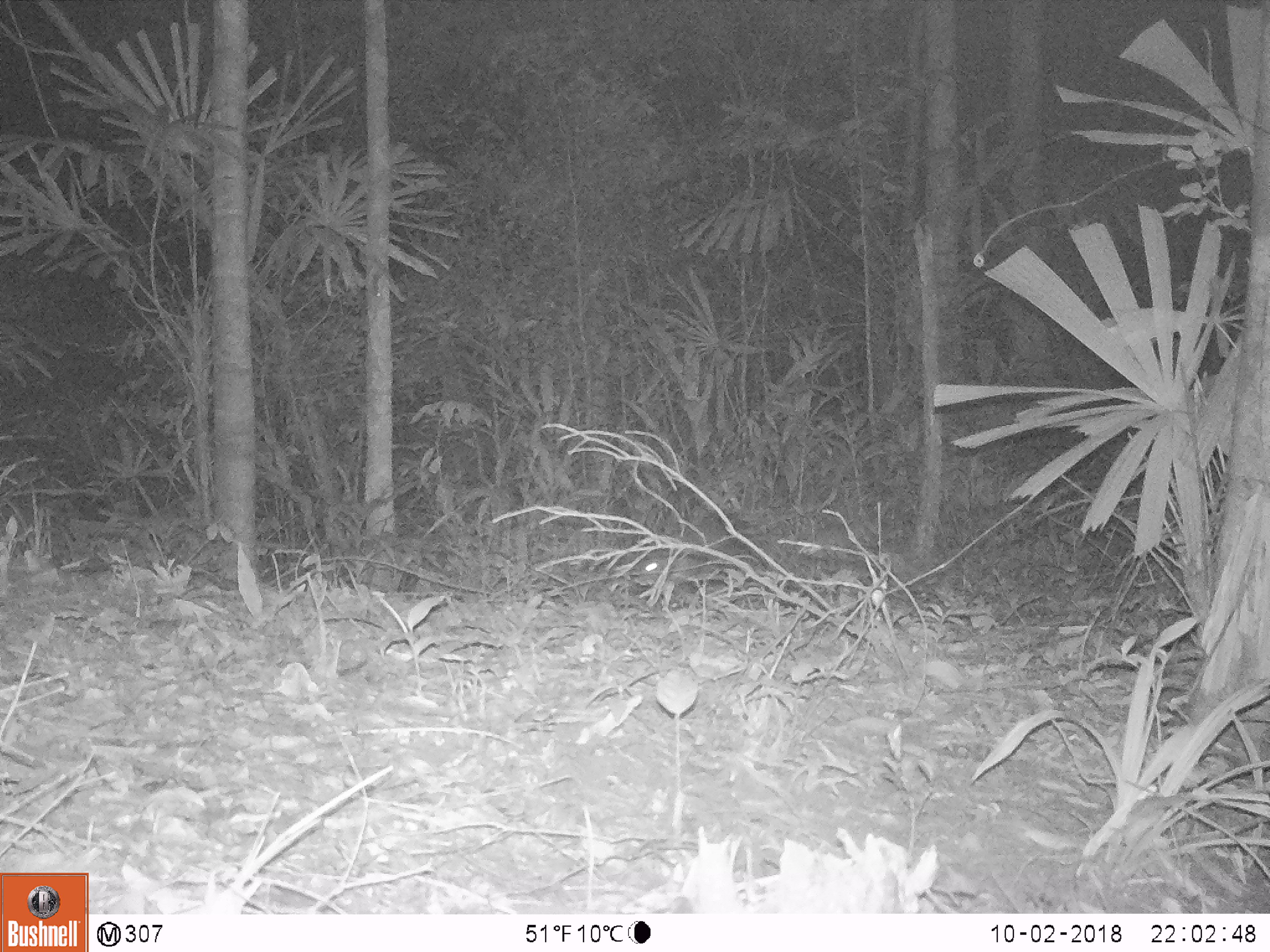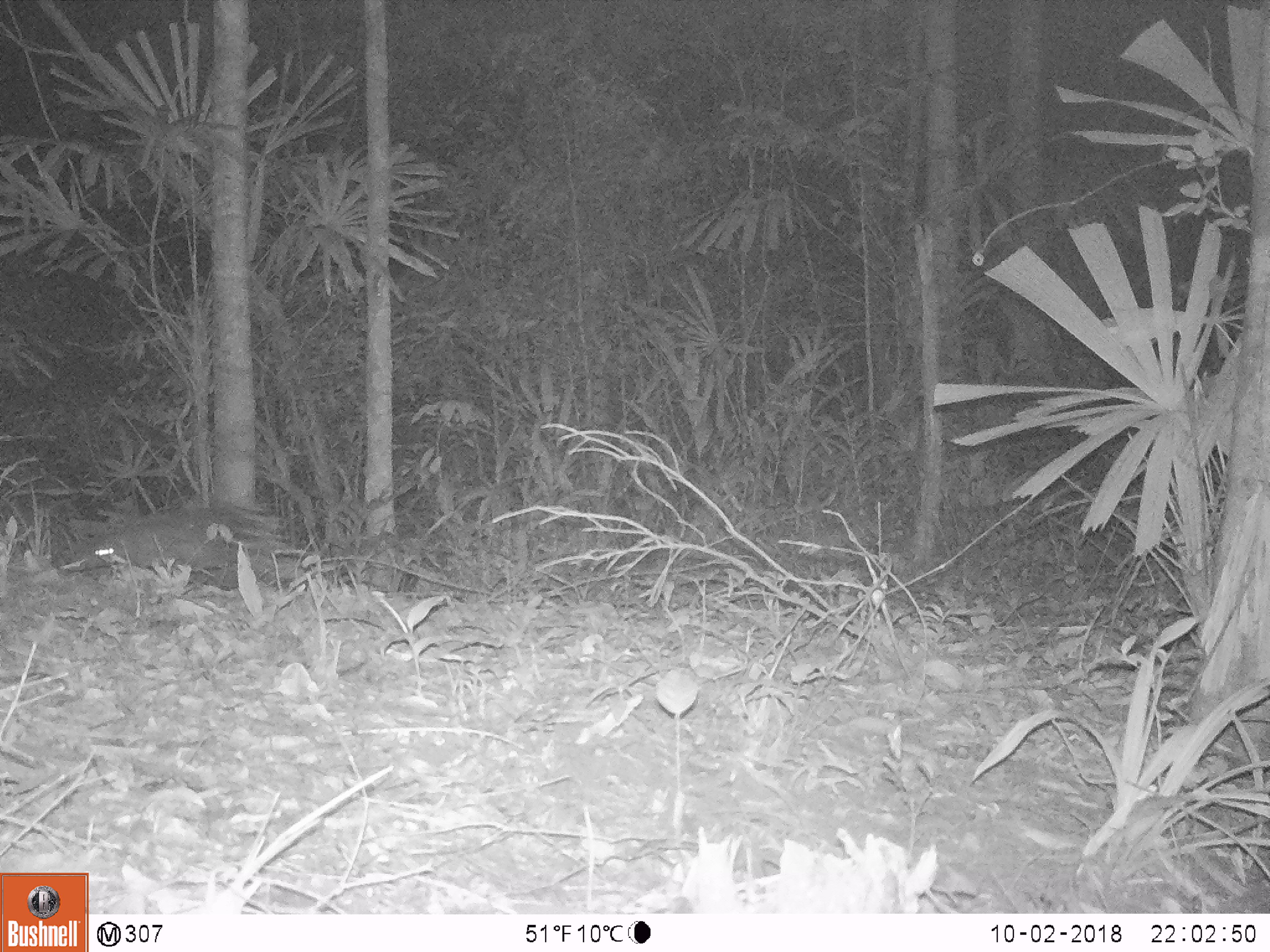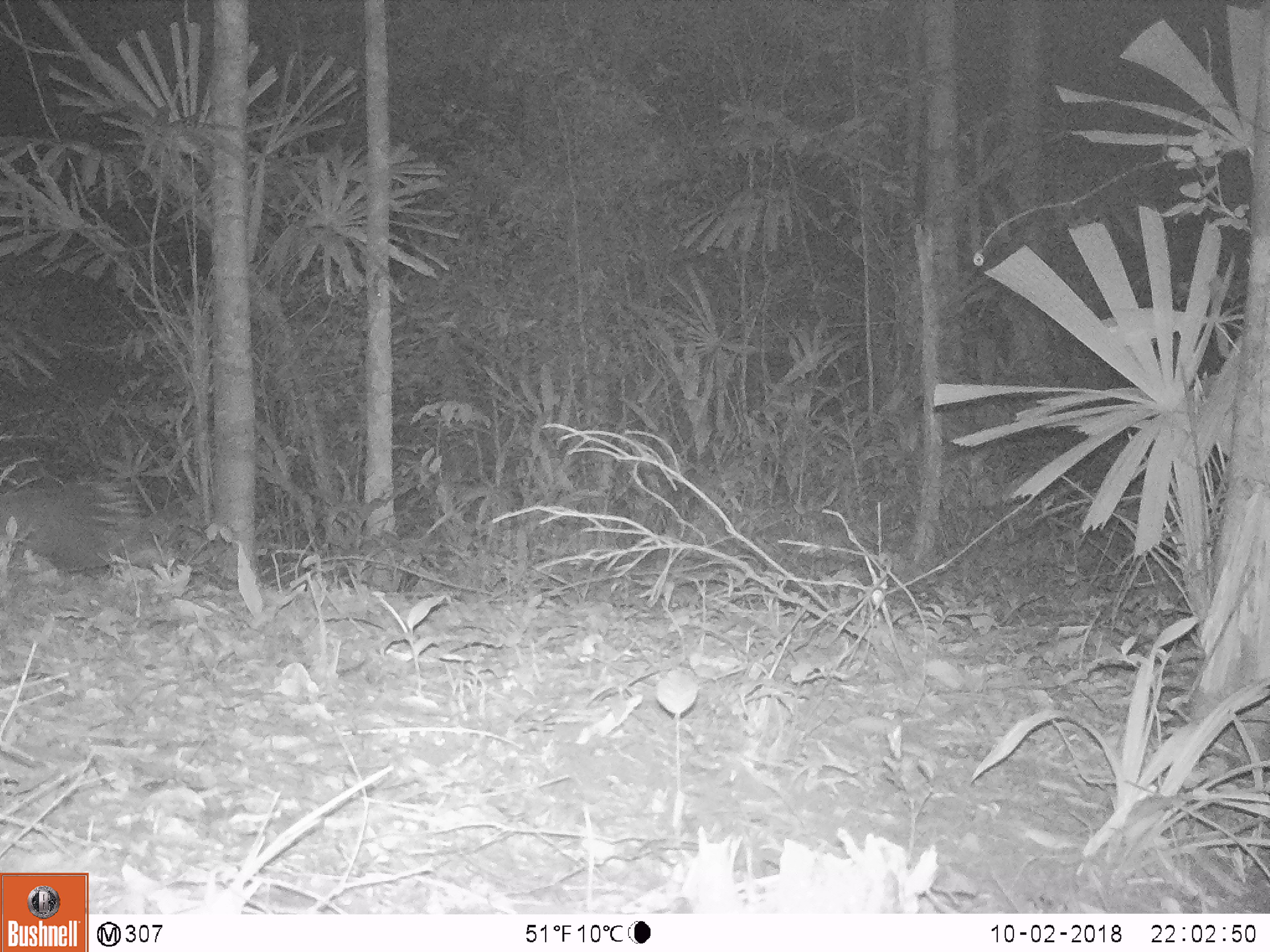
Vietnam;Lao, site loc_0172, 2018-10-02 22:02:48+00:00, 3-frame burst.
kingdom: Animalia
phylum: Chordata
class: Mammalia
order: Rodentia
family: Hystricidae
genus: Hystrix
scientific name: Hystrix brachyura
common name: malayan porcupine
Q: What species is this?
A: Malayan porcupine (Hystrix brachyura).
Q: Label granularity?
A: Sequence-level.